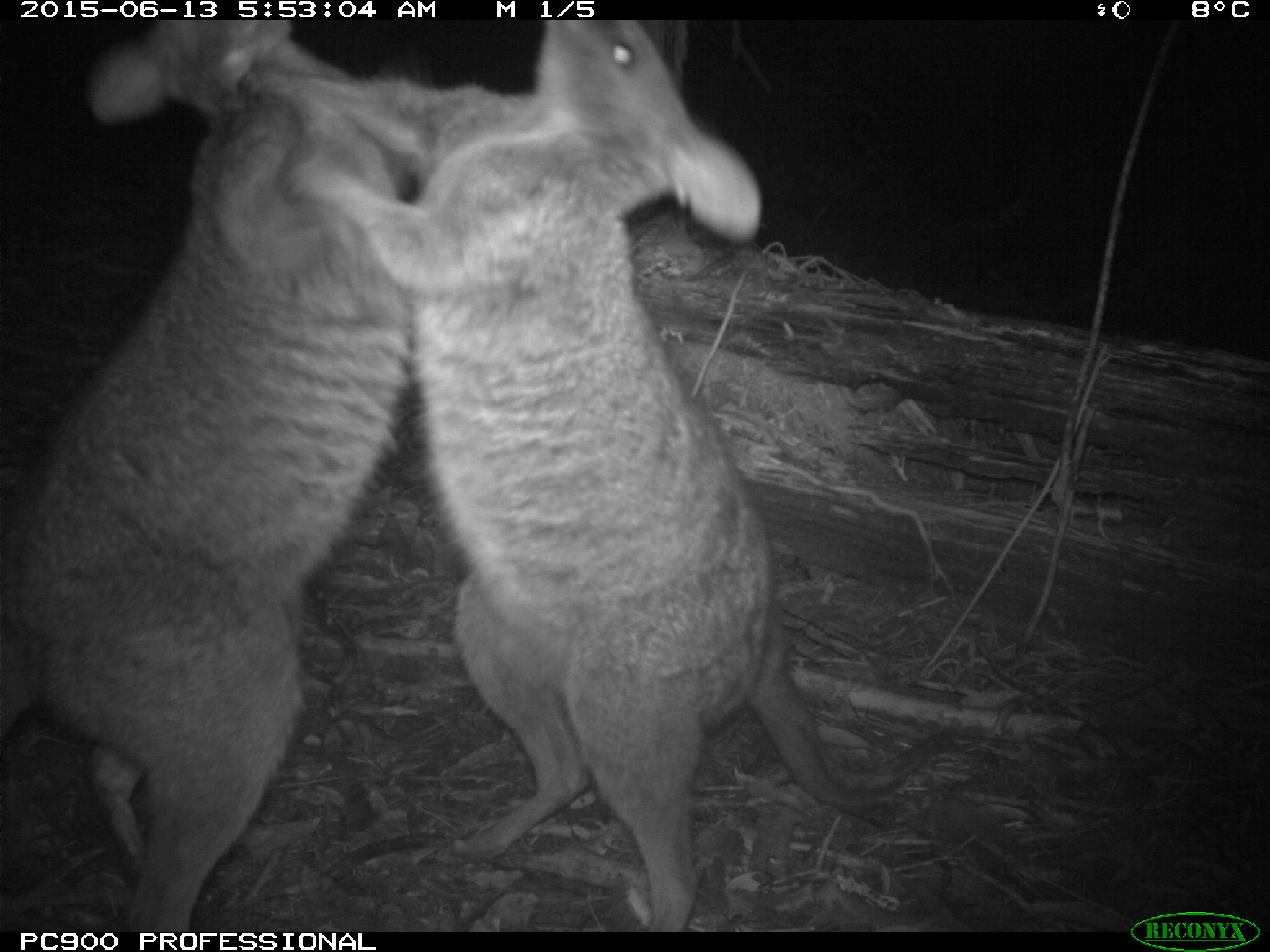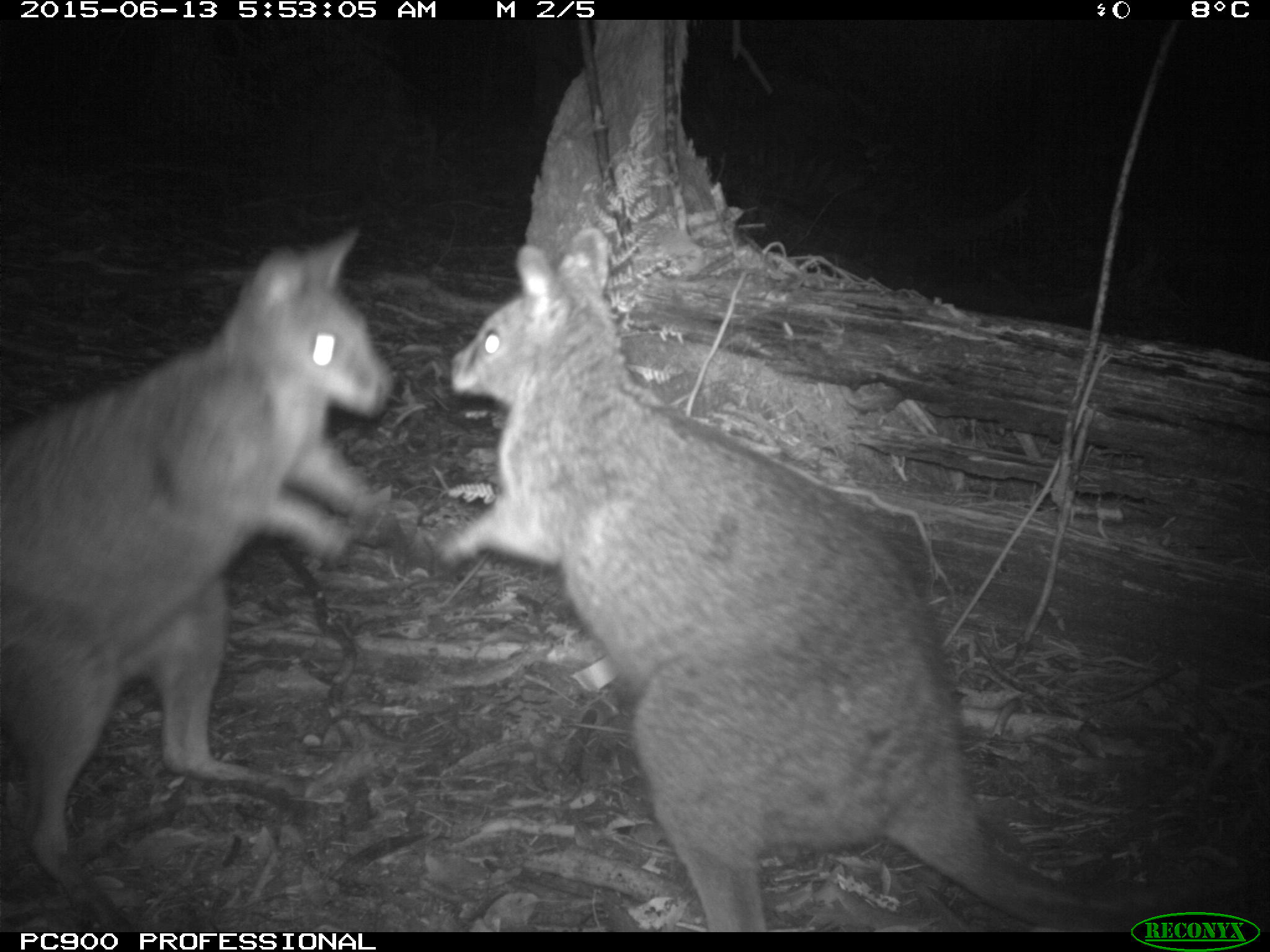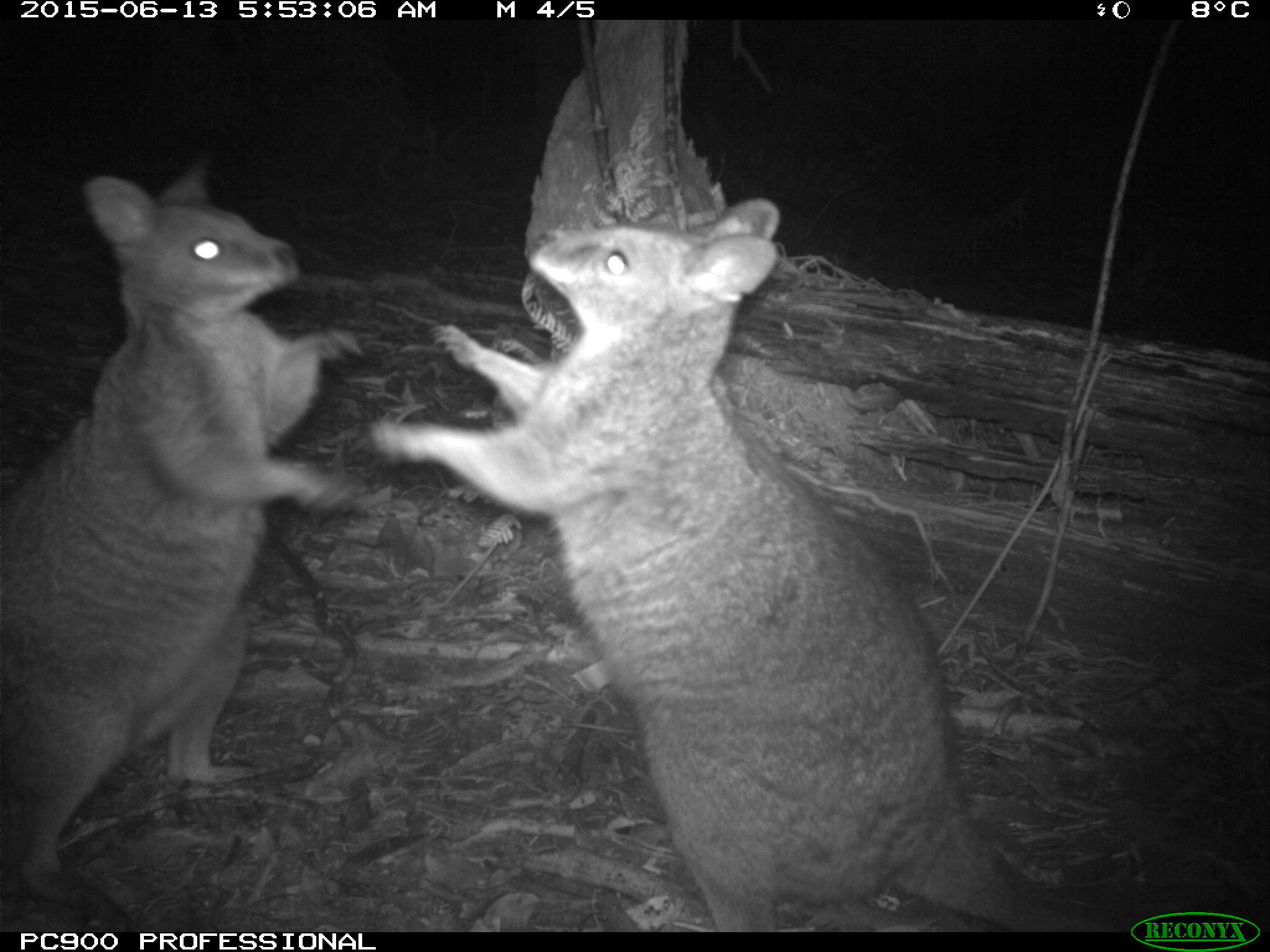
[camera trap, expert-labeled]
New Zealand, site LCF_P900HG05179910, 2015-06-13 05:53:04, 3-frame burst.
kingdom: Animalia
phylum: Chordata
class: Mammalia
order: Diprotodontia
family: Macropodidae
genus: Notamacropus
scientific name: Notamacropus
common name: wallaby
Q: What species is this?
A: Wallaby (Notamacropus).